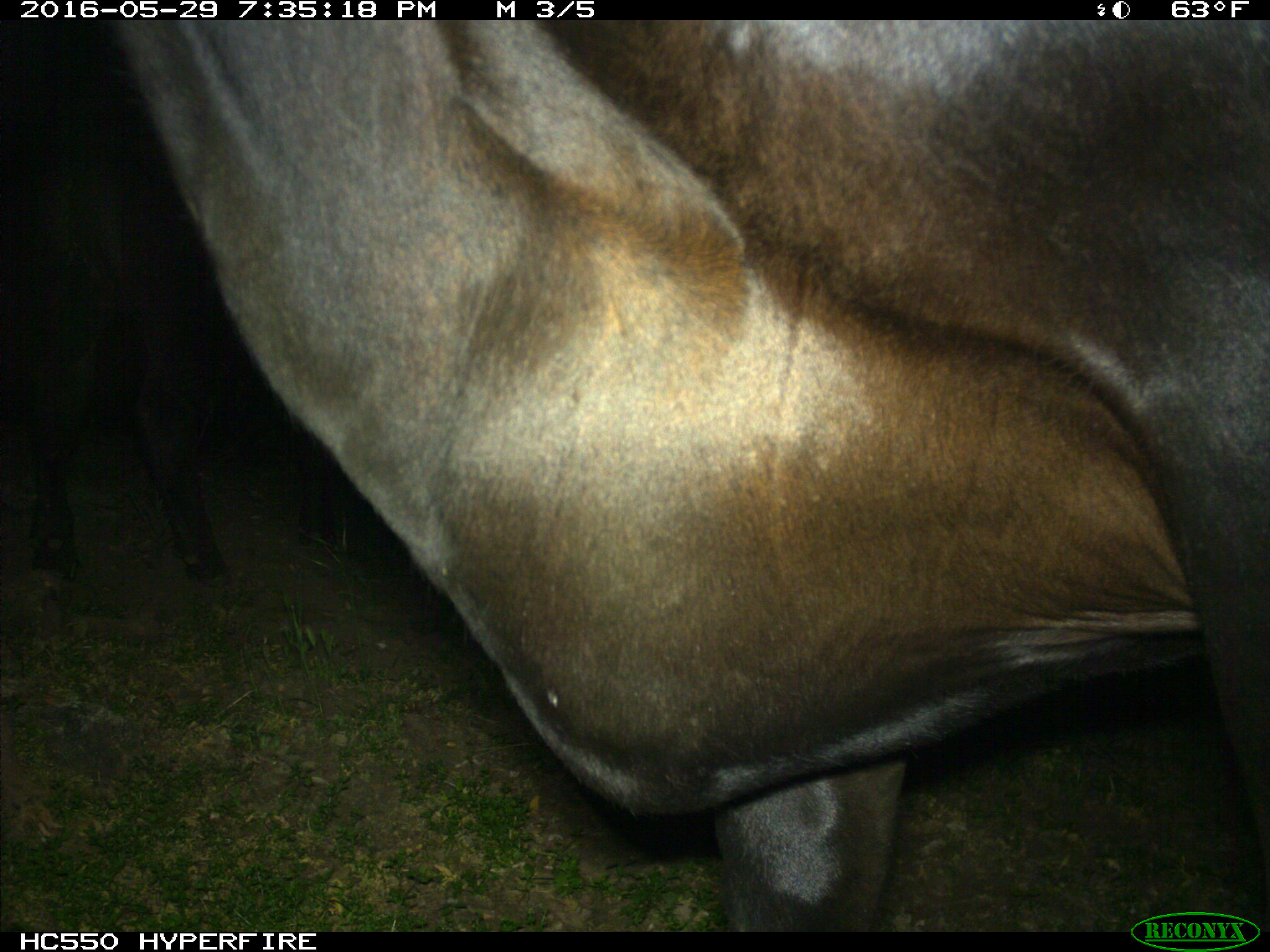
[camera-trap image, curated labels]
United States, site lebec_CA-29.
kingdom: Animalia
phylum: Chordata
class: Mammalia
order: Artiodactyla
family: Bovidae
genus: Bos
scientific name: Bos taurus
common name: domestic cow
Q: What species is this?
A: Bos taurus (domestic cow).